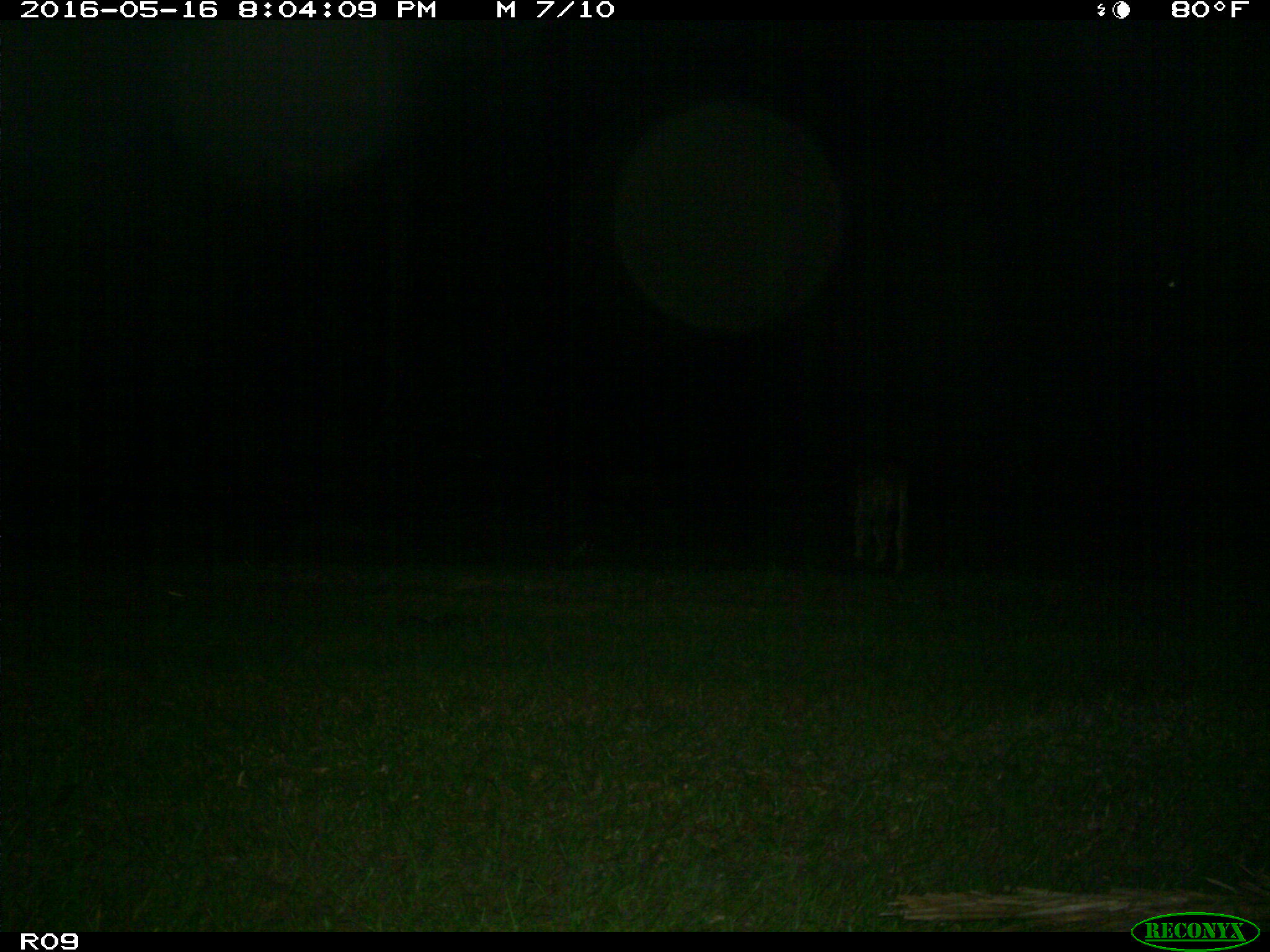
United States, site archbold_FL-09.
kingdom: Animalia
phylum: Chordata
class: Mammalia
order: Artiodactyla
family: Bovidae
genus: Bos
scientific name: Bos taurus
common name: domestic cow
Bos taurus (domestic cow).